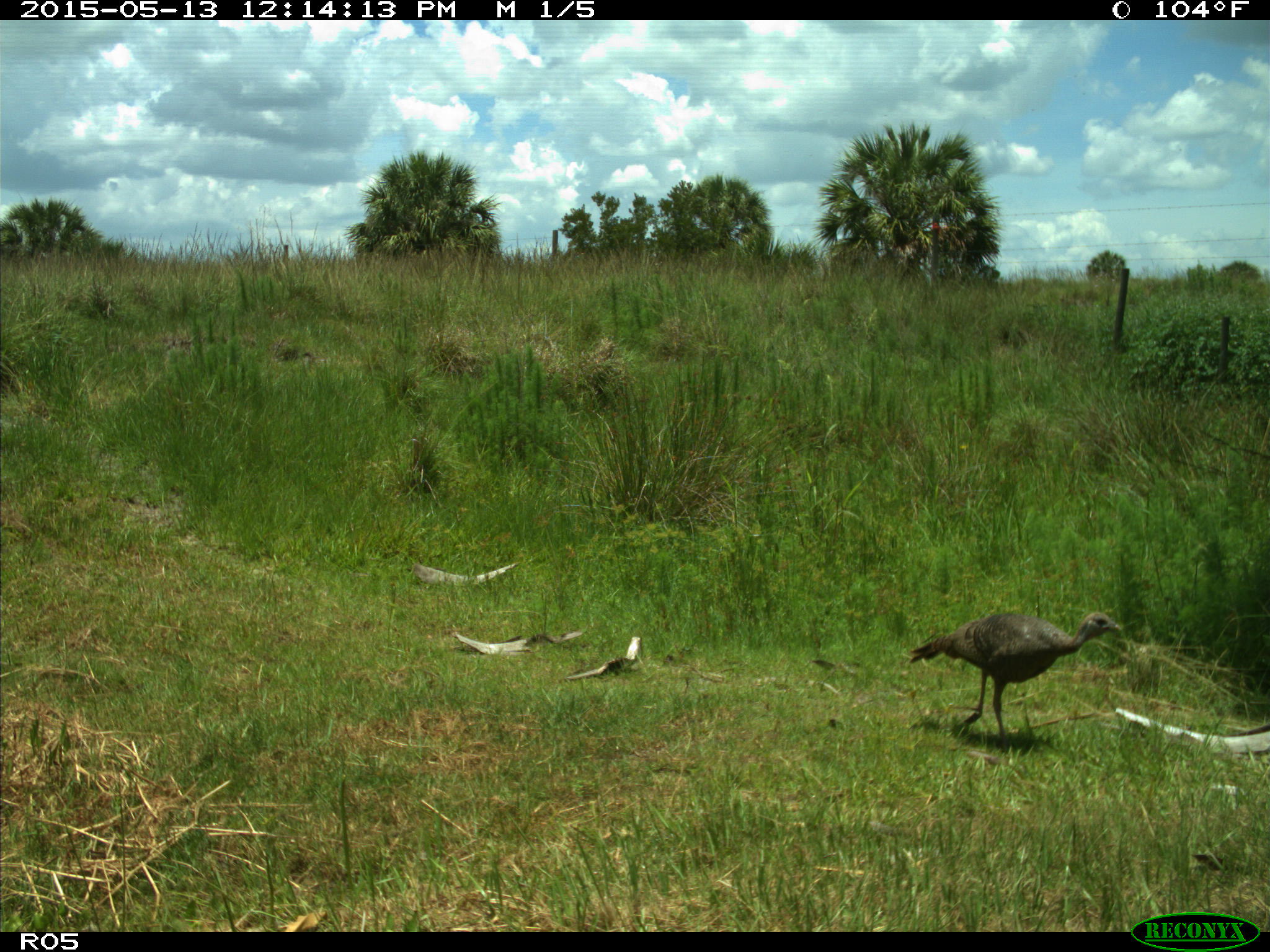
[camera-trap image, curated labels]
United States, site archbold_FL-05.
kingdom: Animalia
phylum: Chordata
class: Aves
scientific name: Aves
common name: birds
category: unidentified bird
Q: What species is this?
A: Unidentified bird (birds) (Aves).